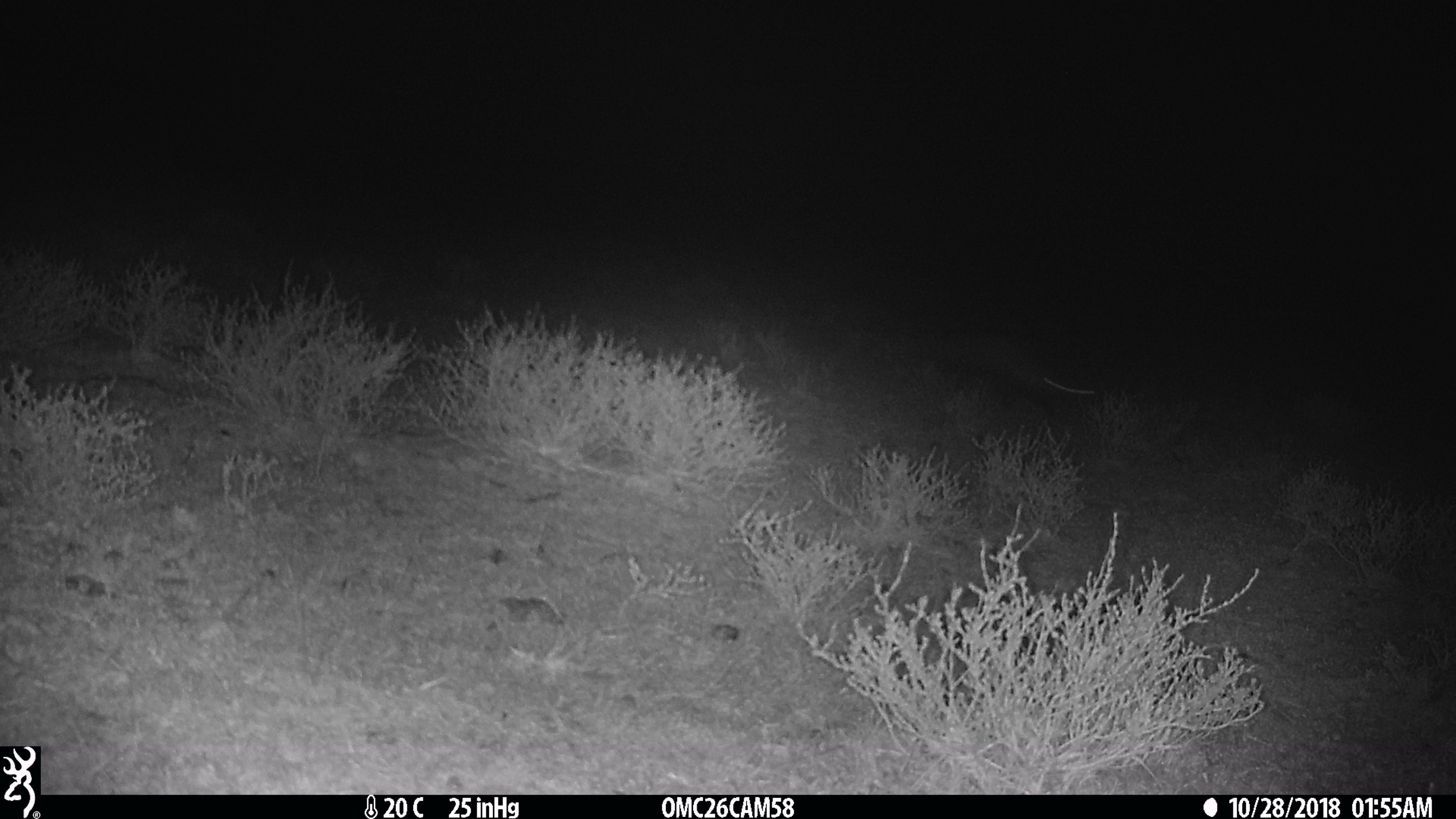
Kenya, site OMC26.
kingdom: Animalia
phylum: Chordata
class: Mammalia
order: Carnivora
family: Mustelidae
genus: Ictonyx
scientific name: Ictonyx striatus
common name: zorilla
Zorilla (Ictonyx striatus).